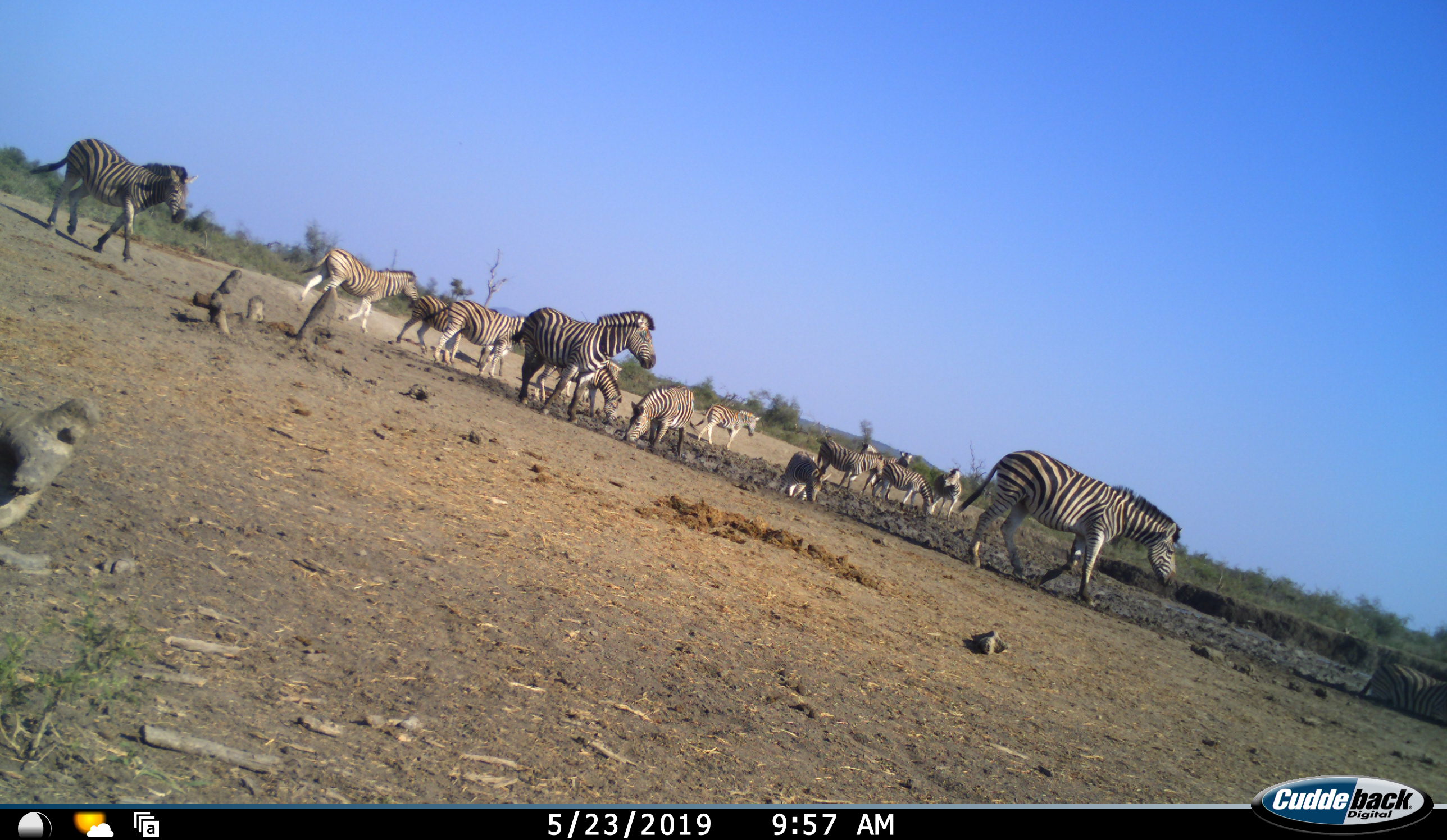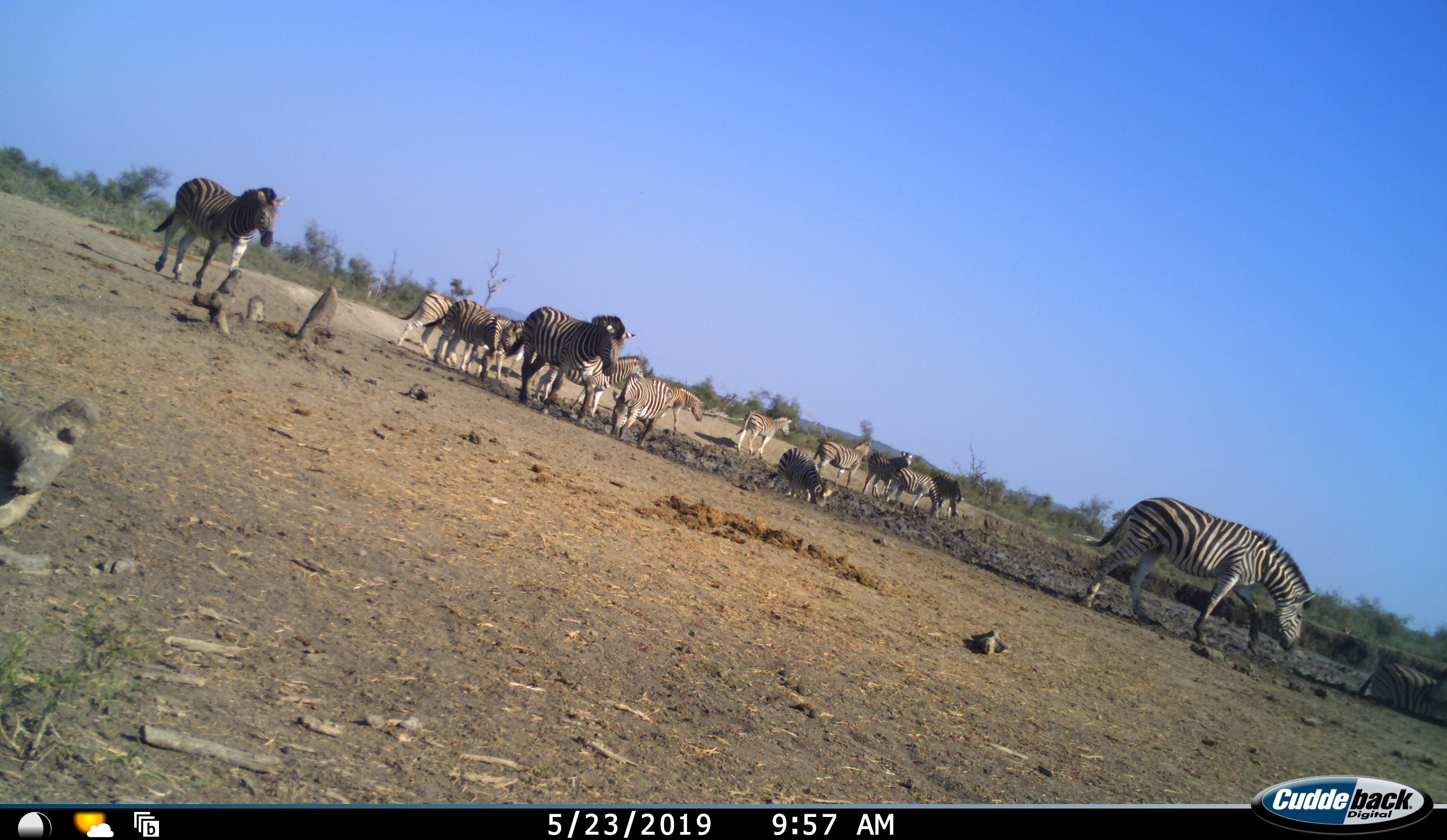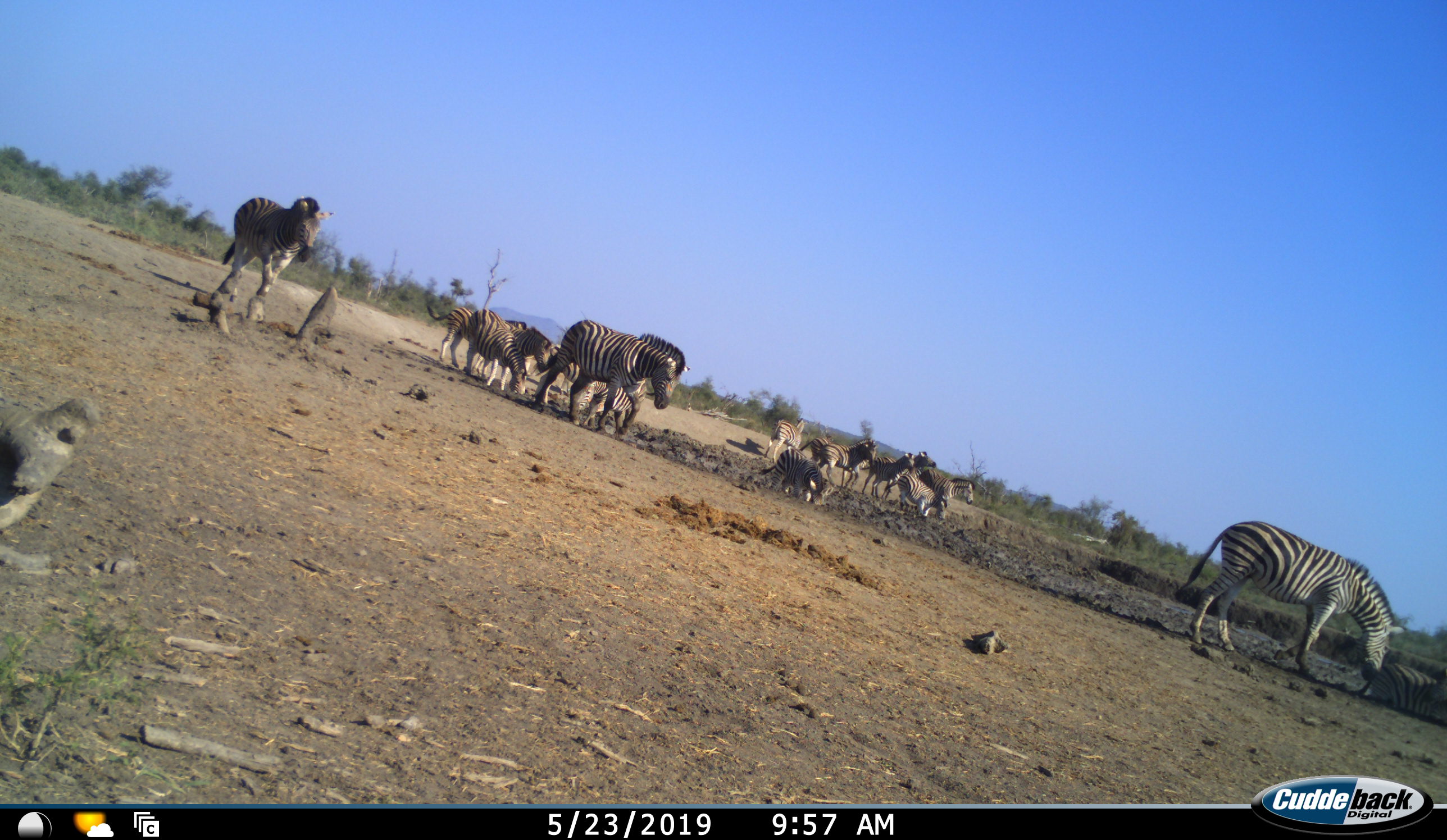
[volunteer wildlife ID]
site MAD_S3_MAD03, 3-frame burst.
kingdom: Animalia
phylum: Chordata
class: Mammalia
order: Perissodactyla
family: Equidae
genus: Equus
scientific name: Equus quagga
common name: plains zebra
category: zebraplains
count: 11-50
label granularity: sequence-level